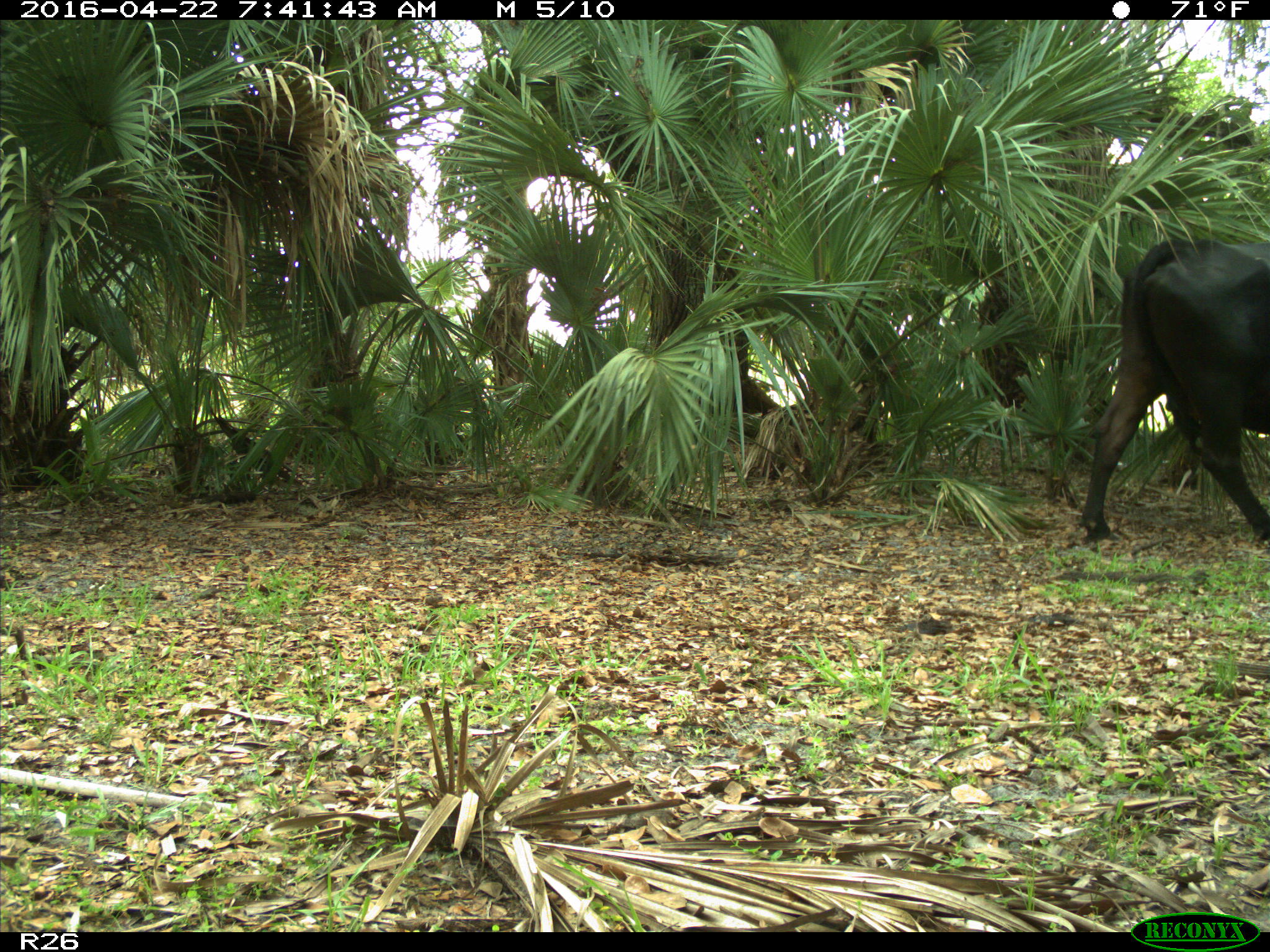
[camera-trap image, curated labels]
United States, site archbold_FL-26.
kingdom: Animalia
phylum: Chordata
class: Mammalia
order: Artiodactyla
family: Bovidae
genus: Bos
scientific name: Bos taurus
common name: domestic cow